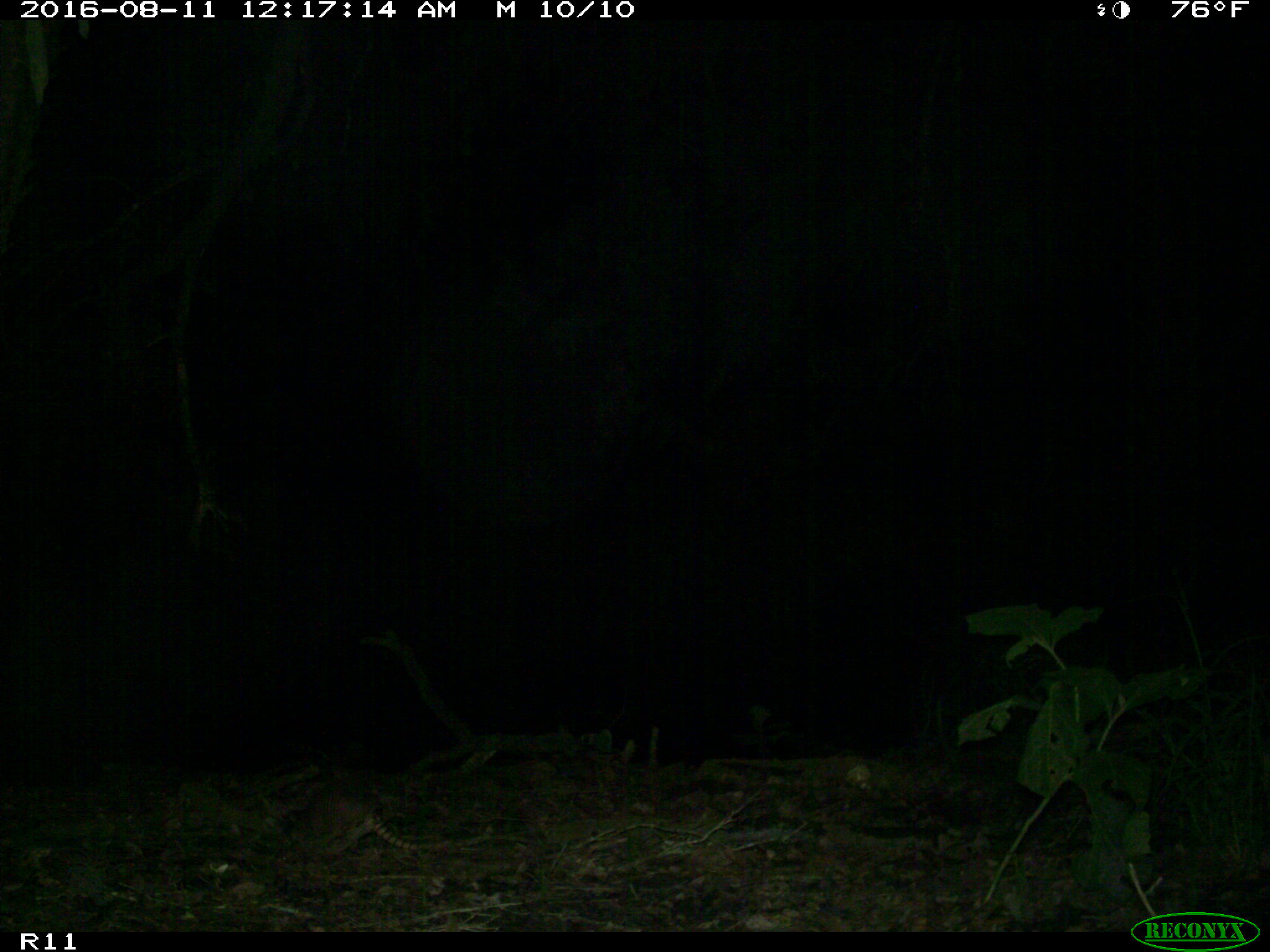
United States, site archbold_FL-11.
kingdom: Animalia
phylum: Chordata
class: Mammalia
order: Cingulata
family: Dasypodidae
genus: Dasypus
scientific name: Dasypus novemcinctus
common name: nine-banded armadillo